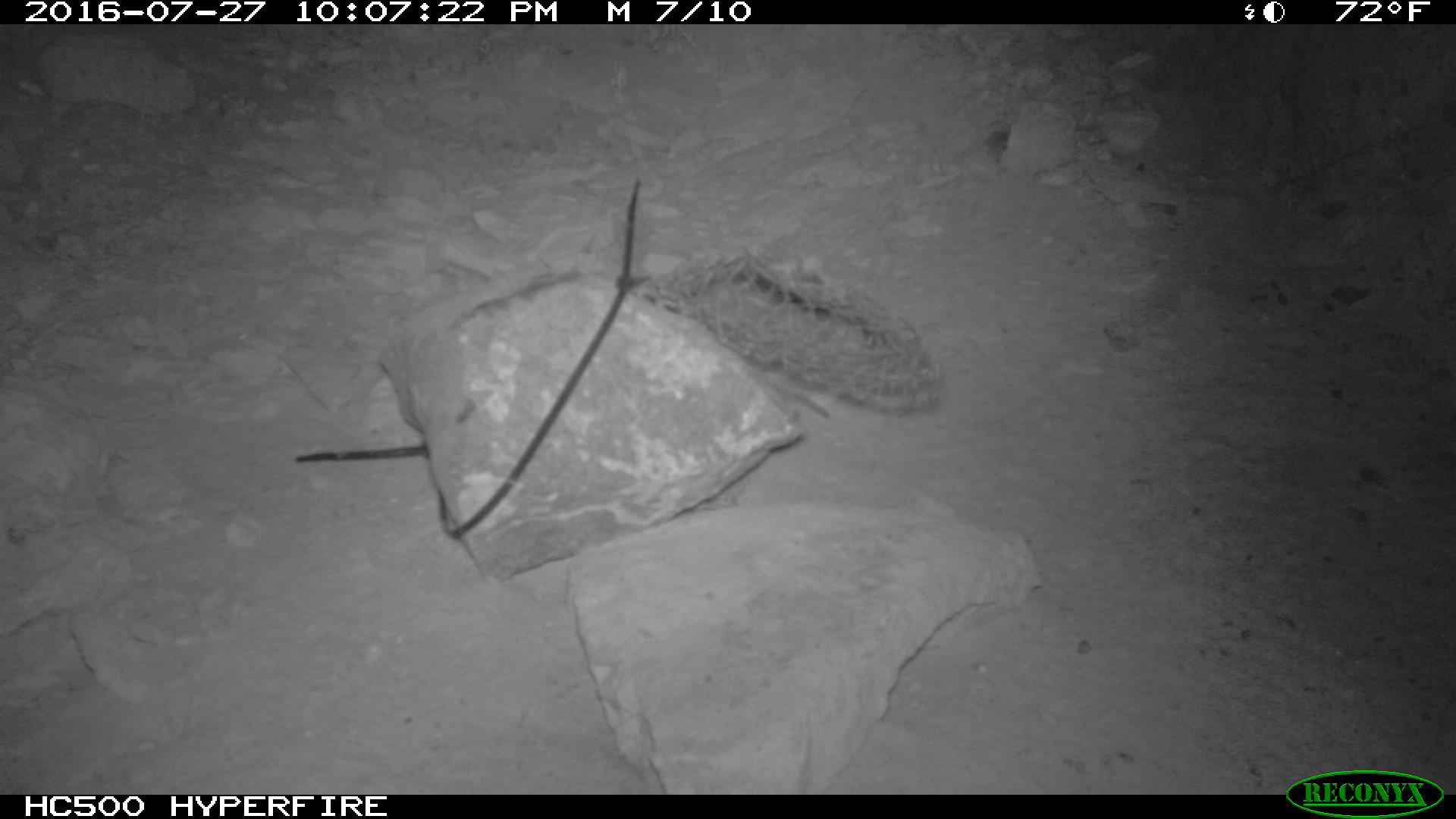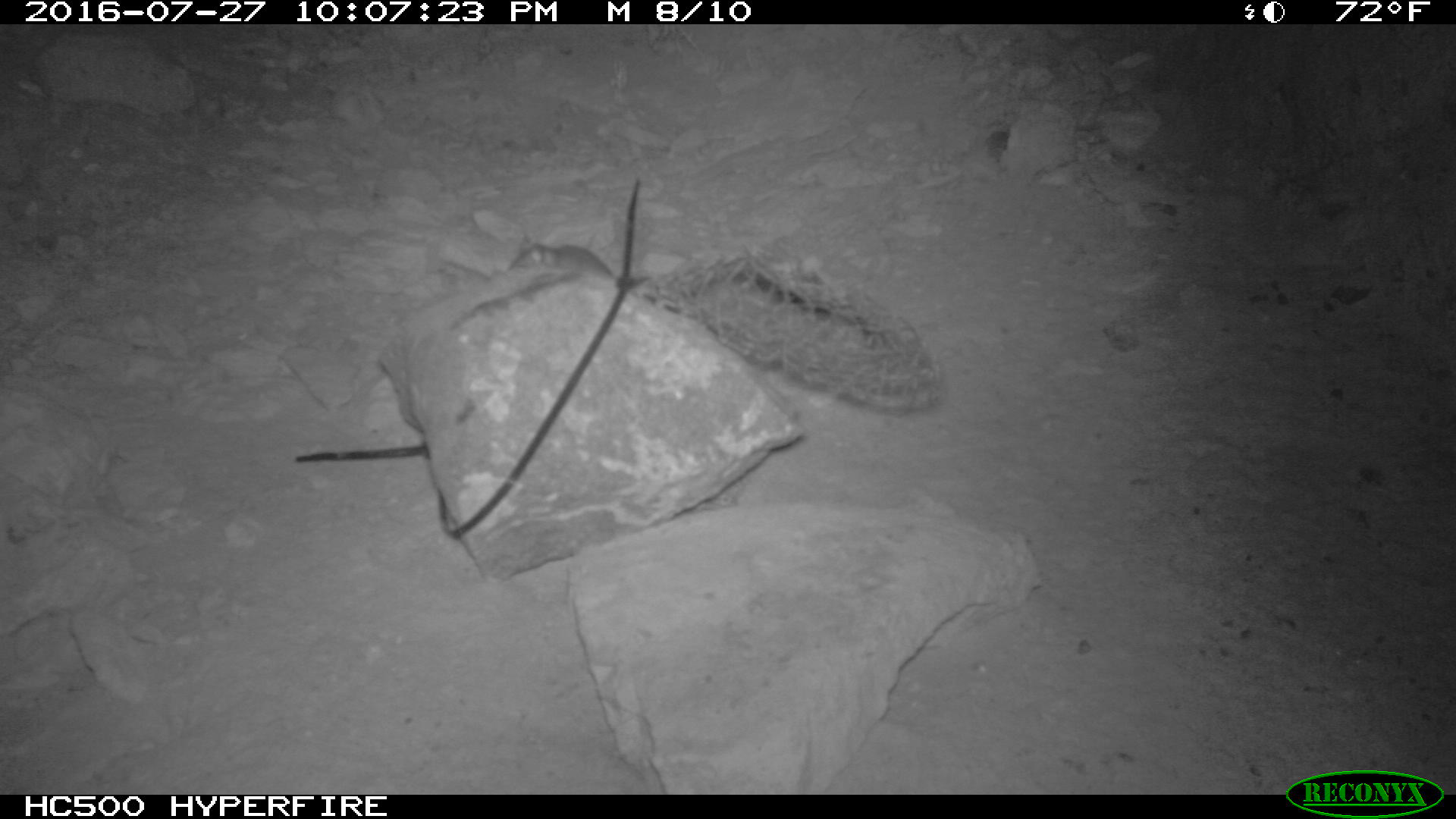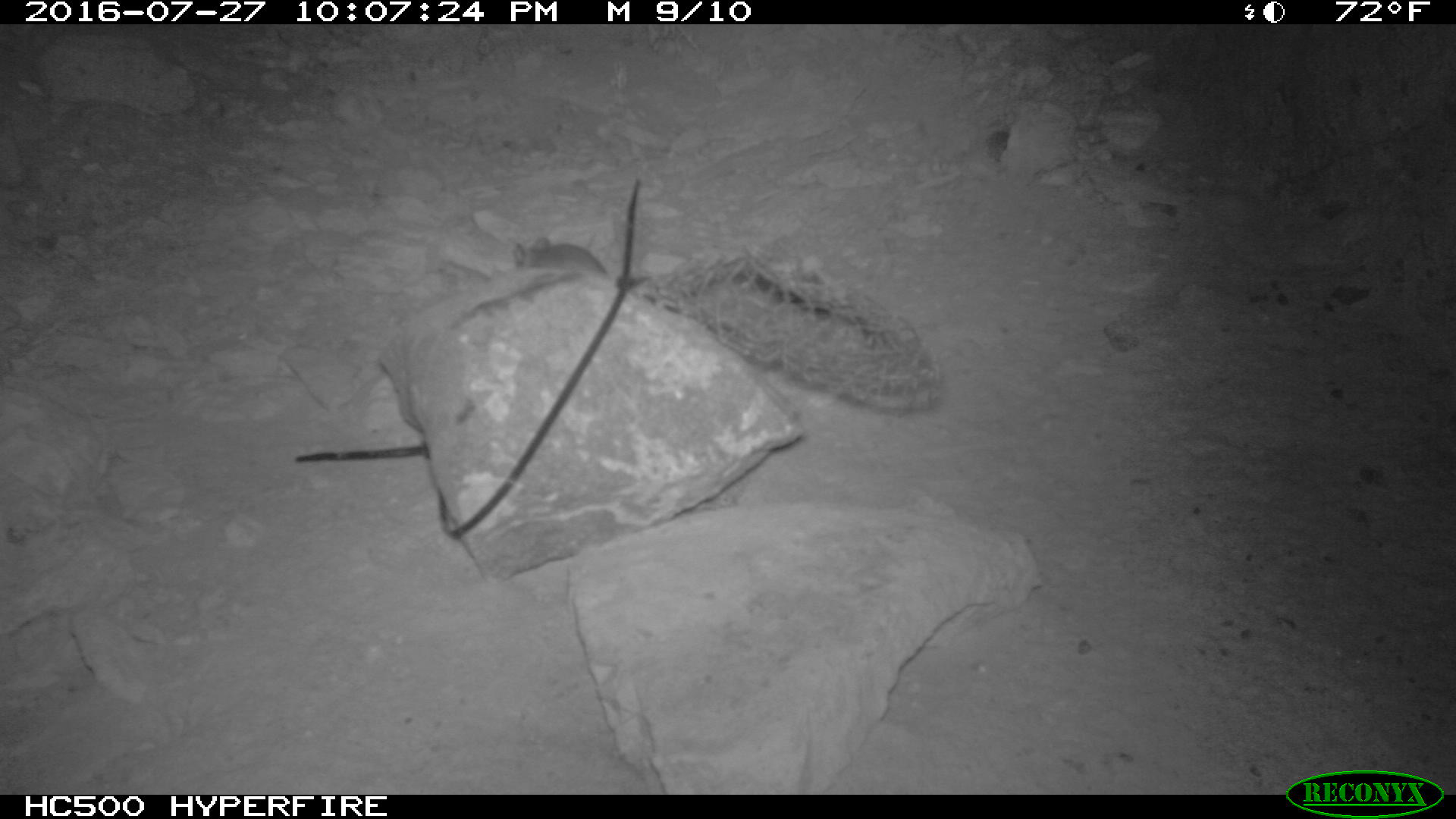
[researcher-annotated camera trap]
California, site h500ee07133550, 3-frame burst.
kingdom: Animalia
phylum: Chordata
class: Mammalia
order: Rodentia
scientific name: Rodentia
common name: rodent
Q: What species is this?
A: Rodent (Rodentia).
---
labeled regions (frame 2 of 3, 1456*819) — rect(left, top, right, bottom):
rodent: rect(504, 233, 618, 284)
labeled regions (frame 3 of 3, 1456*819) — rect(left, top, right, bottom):
rodent: rect(519, 225, 611, 282)